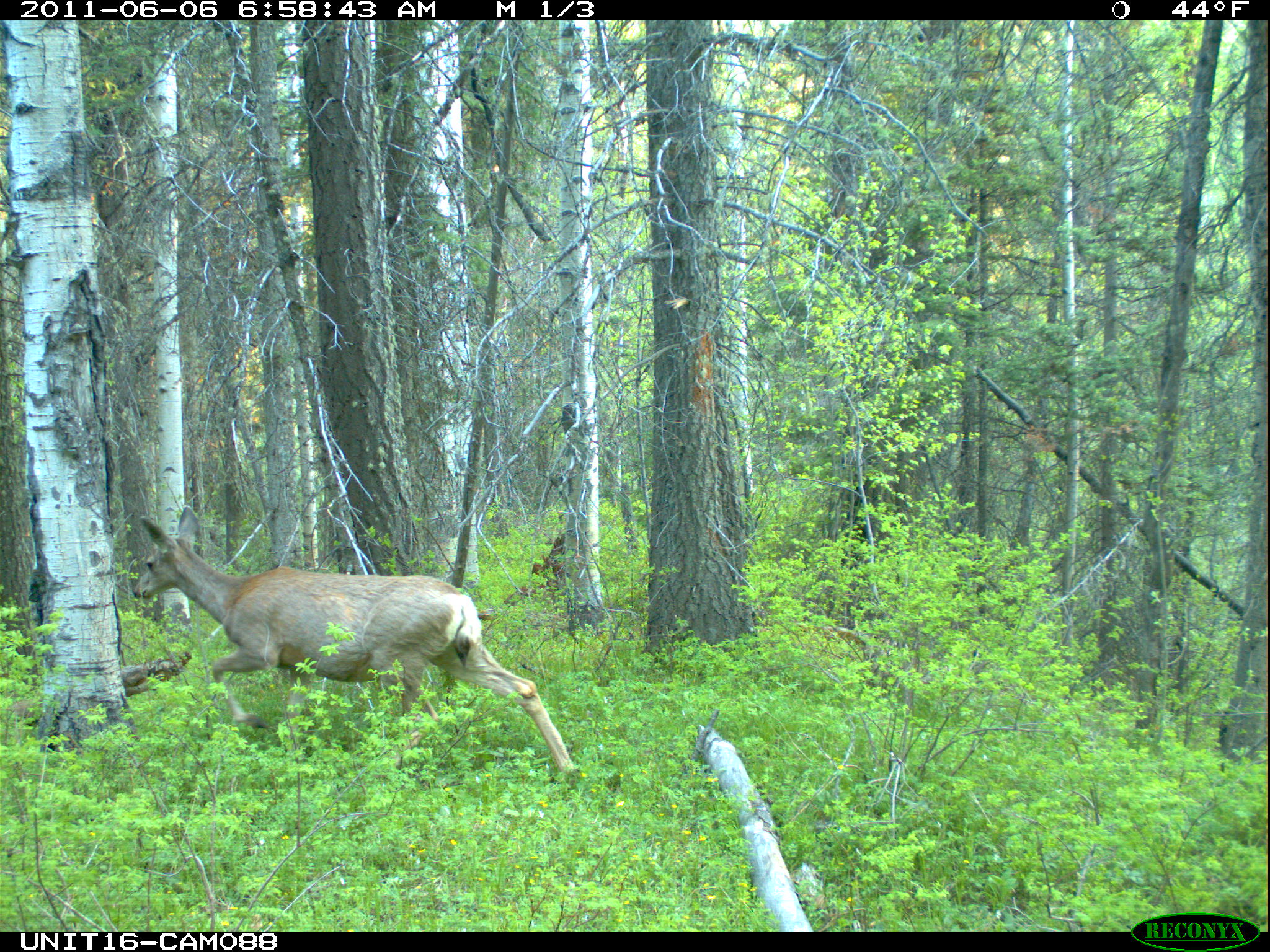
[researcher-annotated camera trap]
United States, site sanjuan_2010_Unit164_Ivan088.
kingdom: Animalia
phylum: Chordata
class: Mammalia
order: Artiodactyla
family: Cervidae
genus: Odocoileus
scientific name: Odocoileus hemionus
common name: mule deer